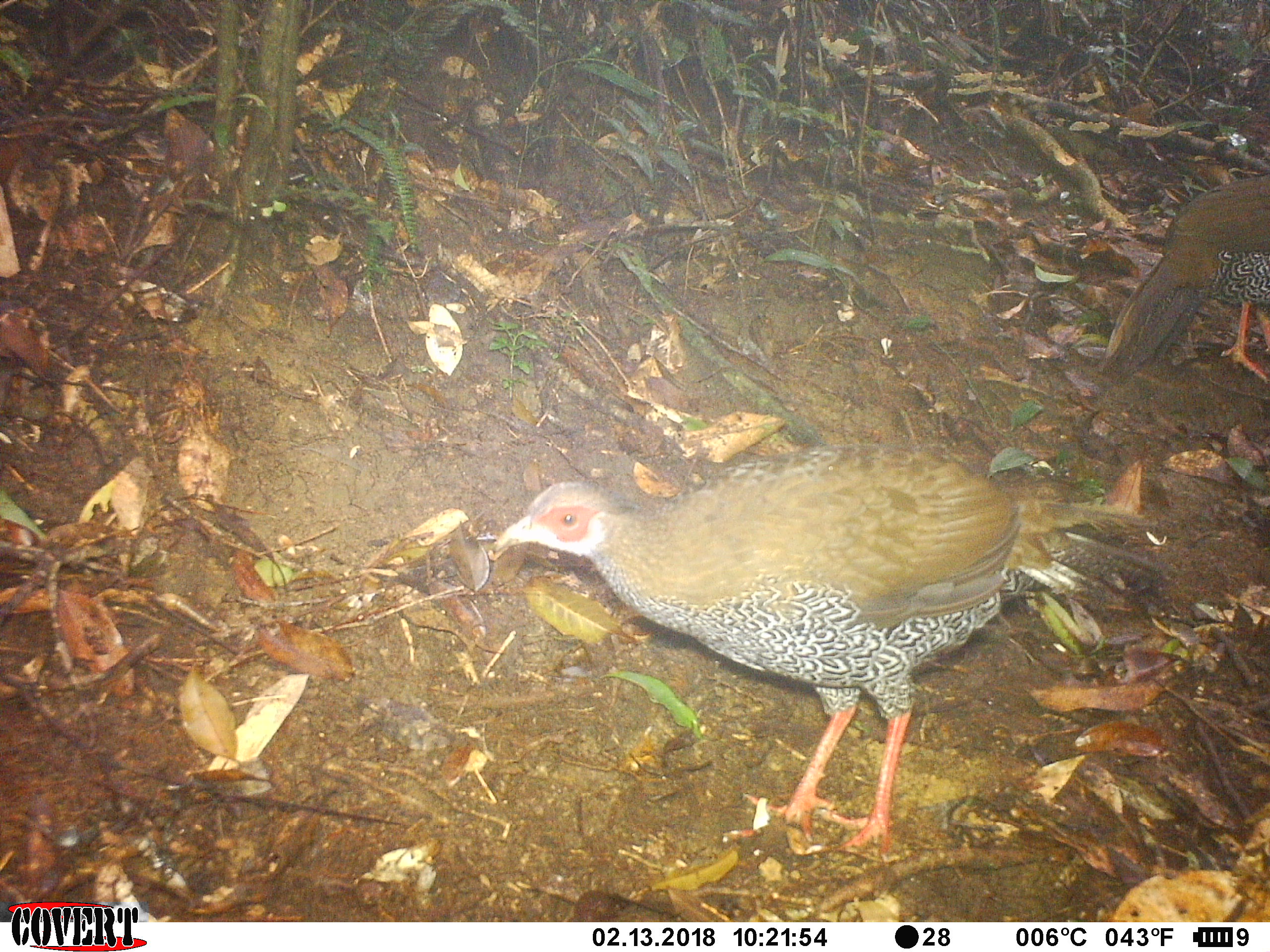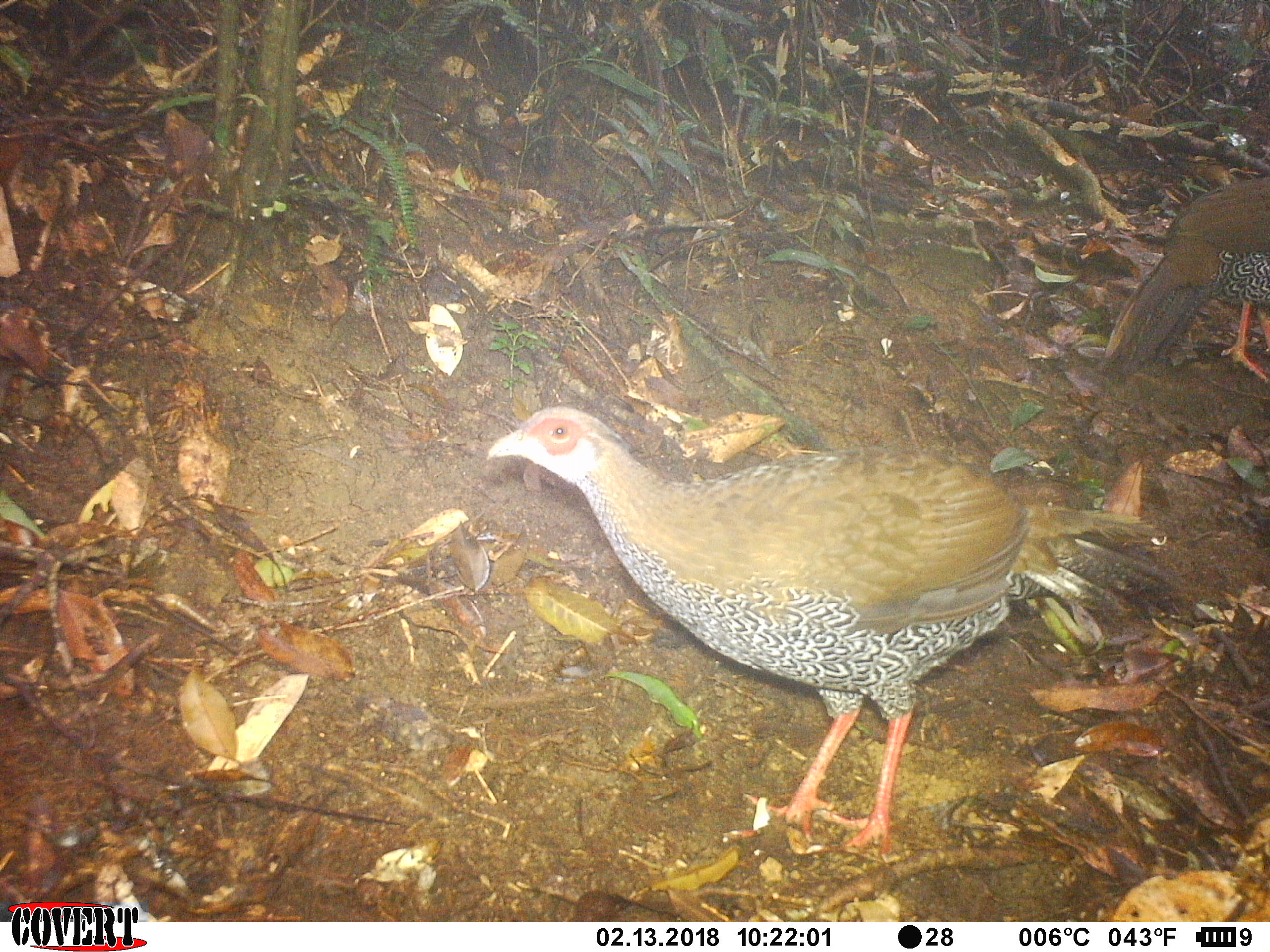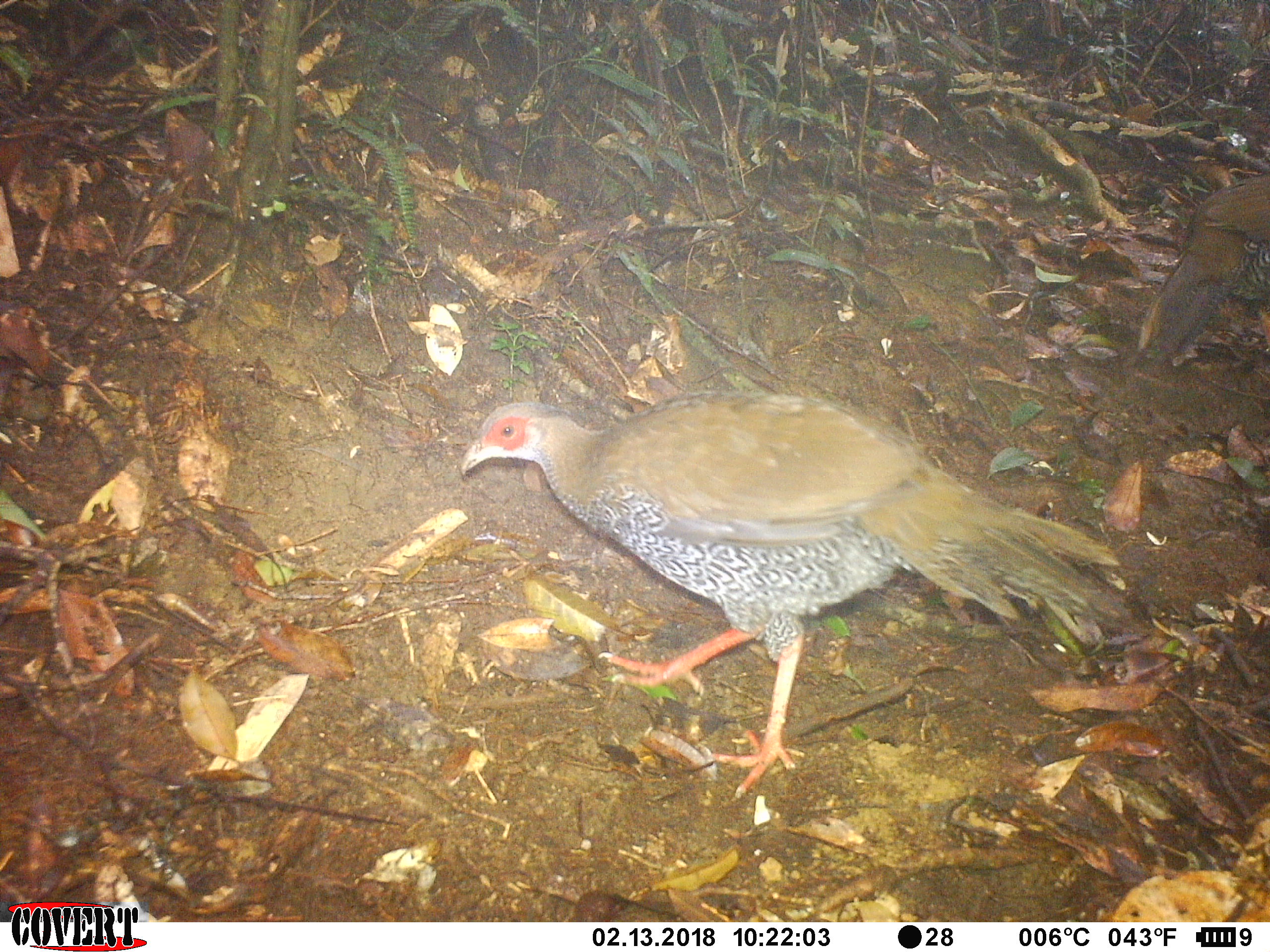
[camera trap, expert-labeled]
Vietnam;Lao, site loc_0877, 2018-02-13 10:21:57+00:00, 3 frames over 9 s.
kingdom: Animalia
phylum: Chordata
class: Aves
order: Galliformes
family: Phasianidae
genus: Lophura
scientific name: Lophura nycthemera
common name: silver pheasant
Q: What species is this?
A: Silver pheasant (Lophura nycthemera).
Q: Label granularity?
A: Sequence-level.